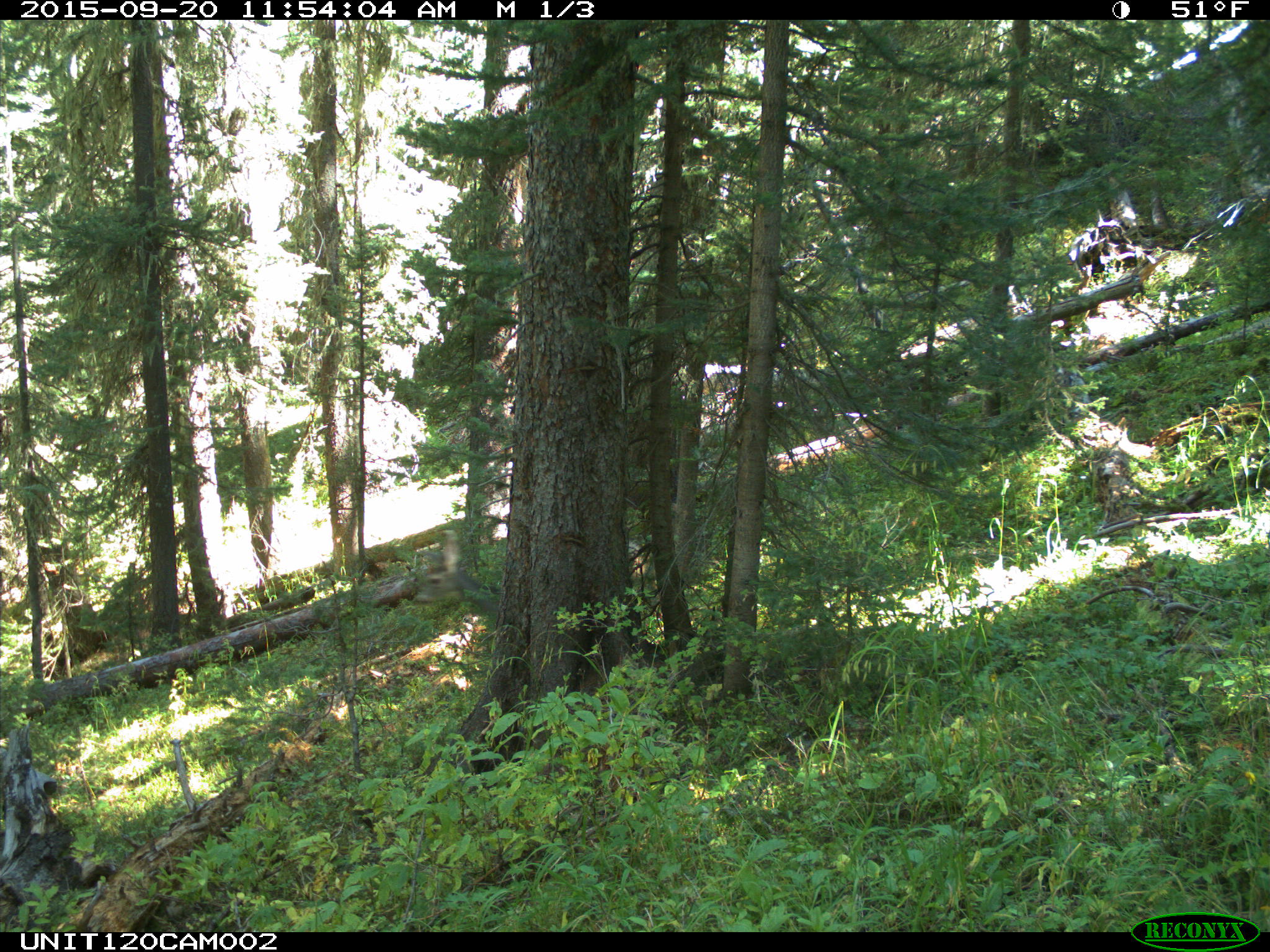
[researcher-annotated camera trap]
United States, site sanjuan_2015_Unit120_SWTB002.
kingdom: Animalia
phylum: Chordata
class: Mammalia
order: Artiodactyla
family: Cervidae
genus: Odocoileus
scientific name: Odocoileus hemionus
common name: mule deer